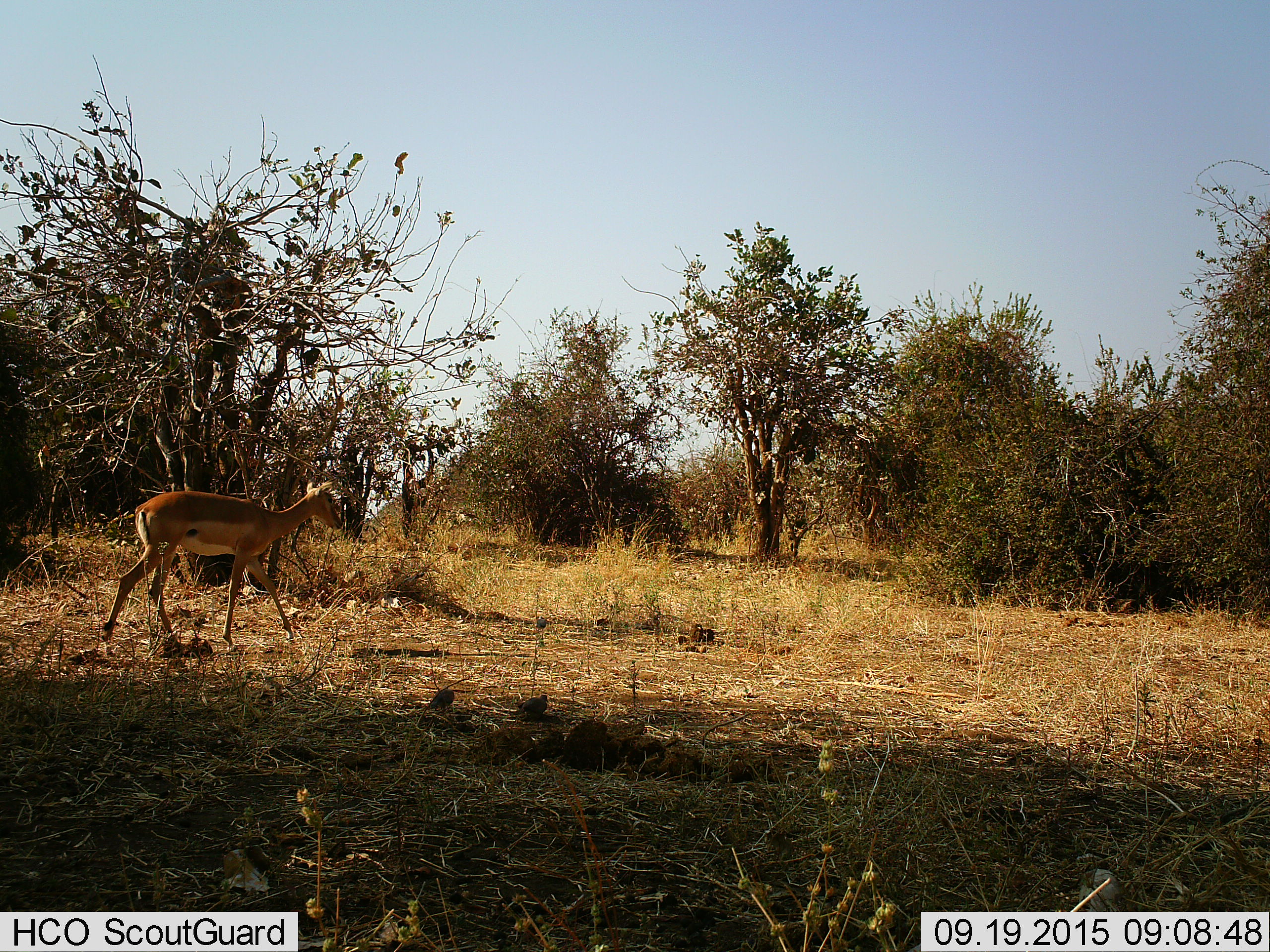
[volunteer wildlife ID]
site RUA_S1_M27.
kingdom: Animalia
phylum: Chordata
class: Mammalia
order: Artiodactyla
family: Bovidae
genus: Aepyceros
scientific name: Aepyceros melampus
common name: impala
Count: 1.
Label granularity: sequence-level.